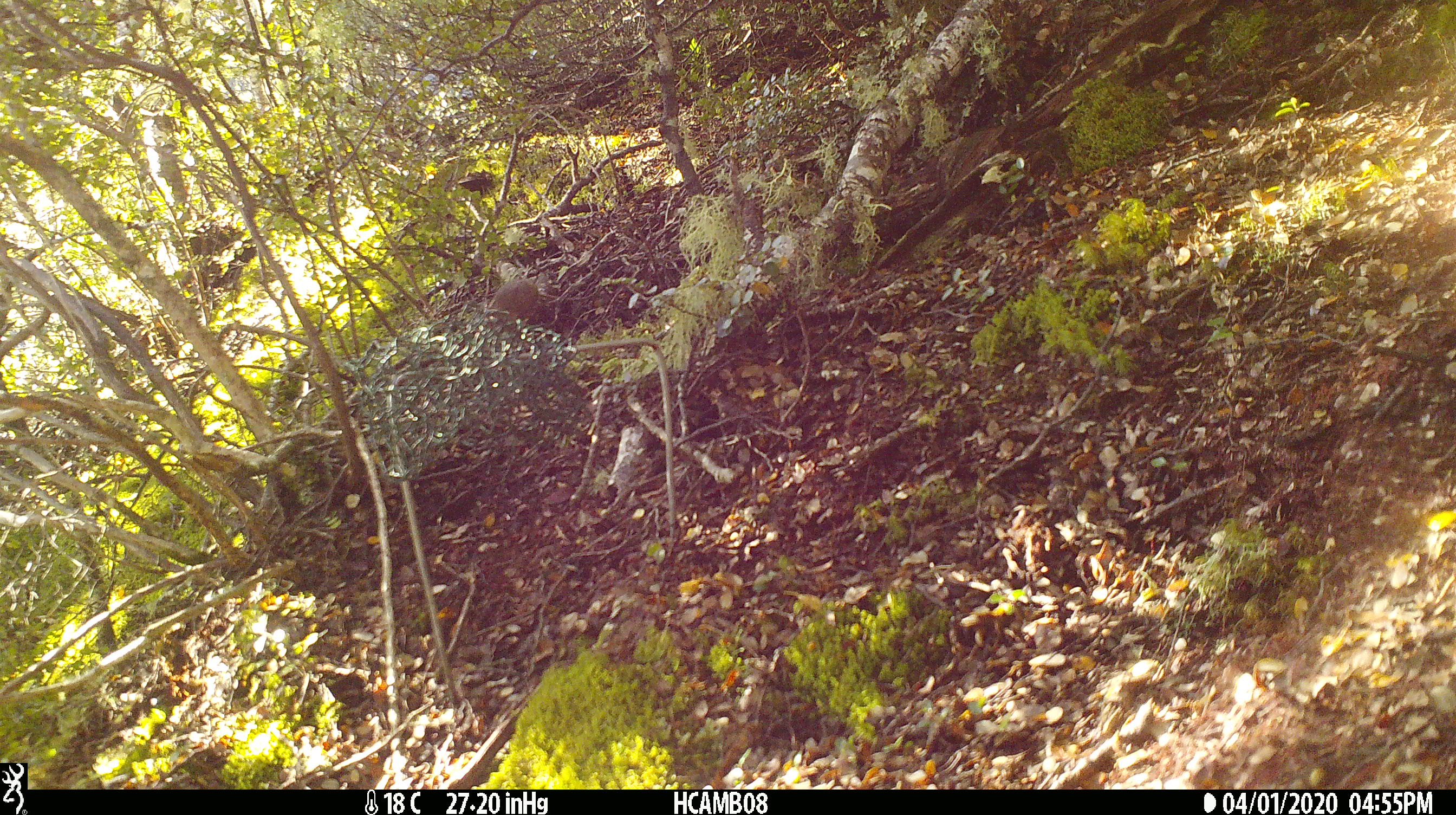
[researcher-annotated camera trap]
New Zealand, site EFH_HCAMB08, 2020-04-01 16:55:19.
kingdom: Animalia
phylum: Chordata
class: Mammalia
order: Rodentia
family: Muridae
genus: Mus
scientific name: Mus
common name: mouse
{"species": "mouse (Mus)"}